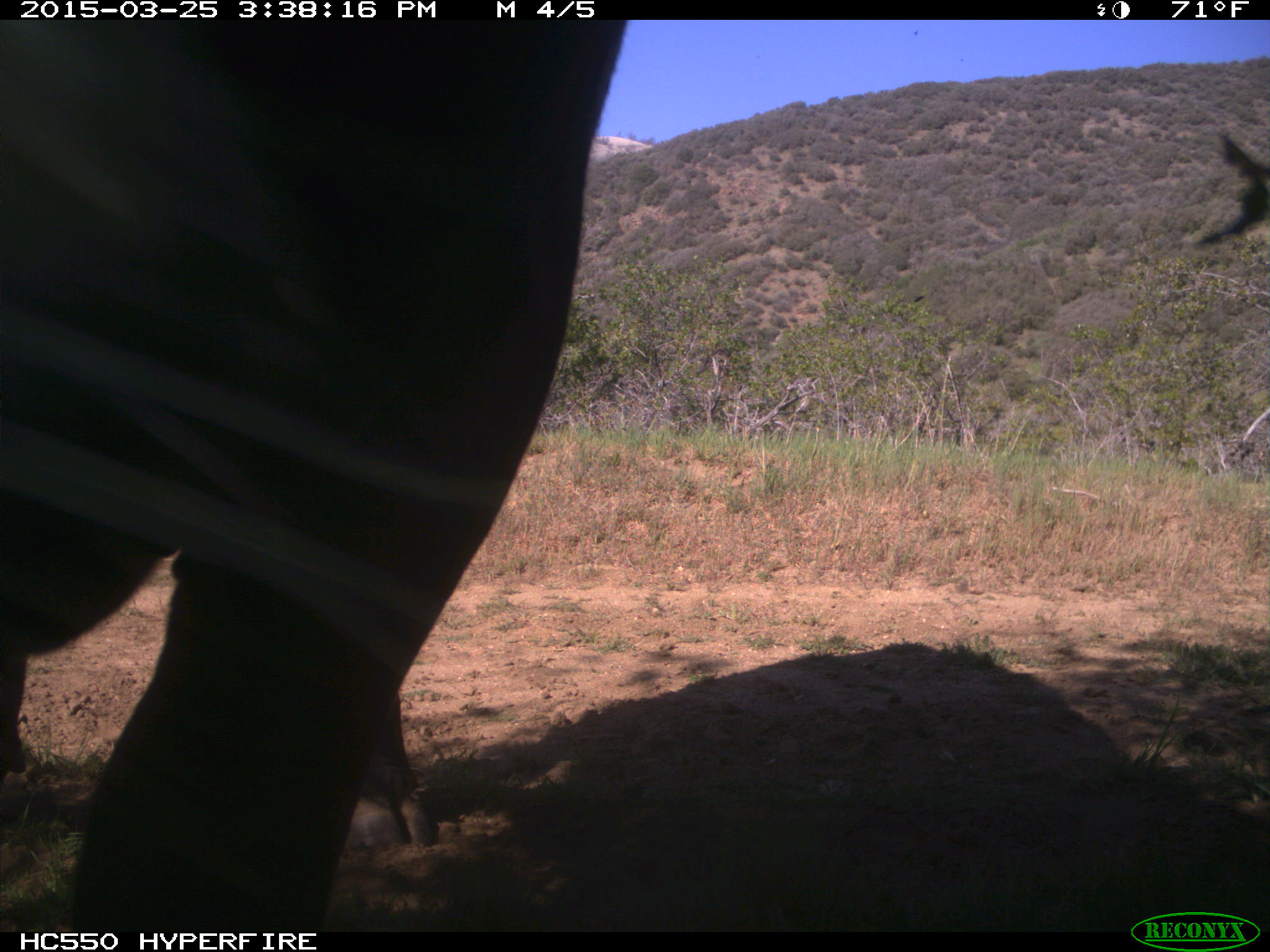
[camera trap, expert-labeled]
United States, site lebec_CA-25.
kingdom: Animalia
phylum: Chordata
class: Mammalia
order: Artiodactyla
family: Bovidae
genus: Bos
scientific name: Bos taurus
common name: domestic cow